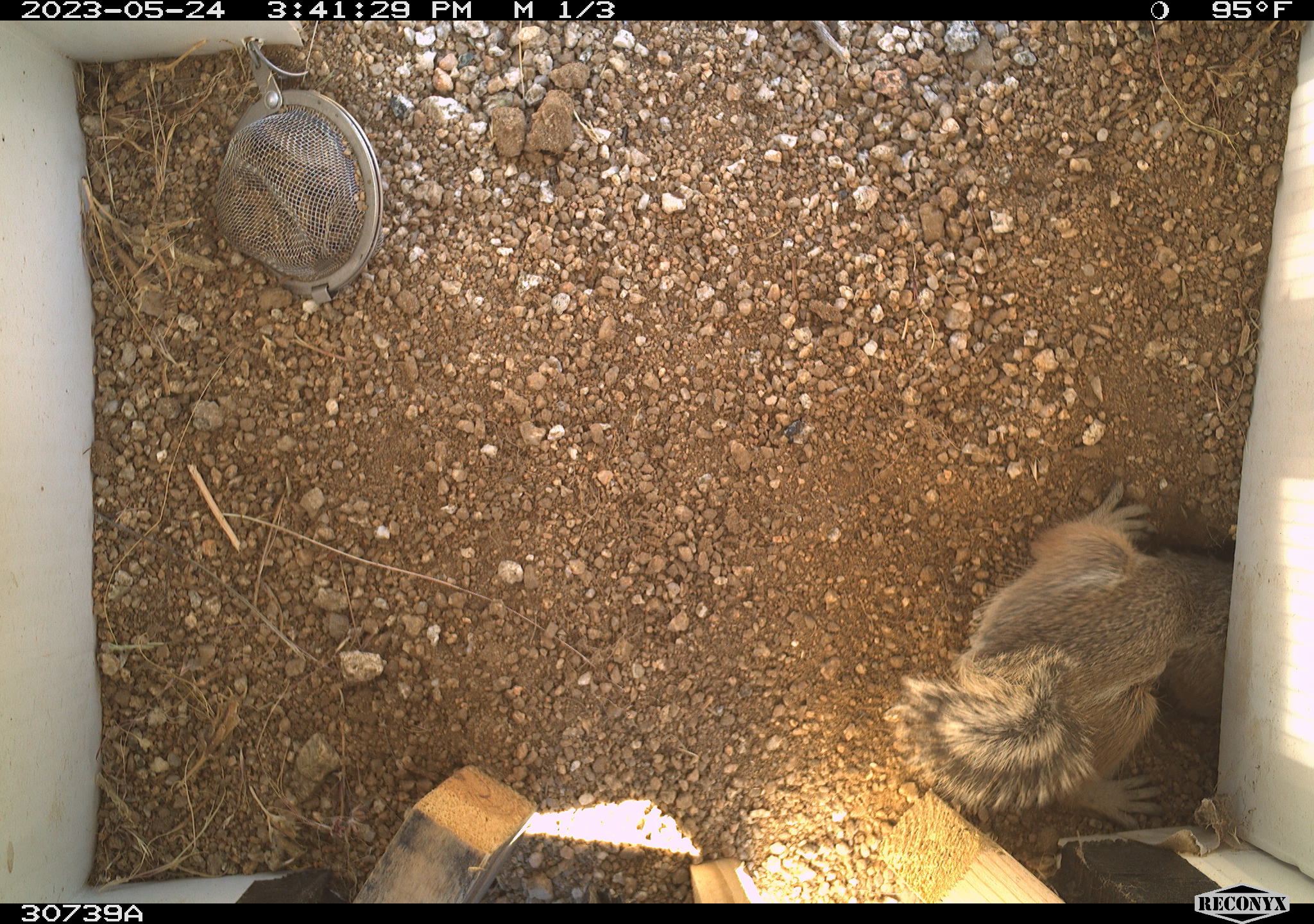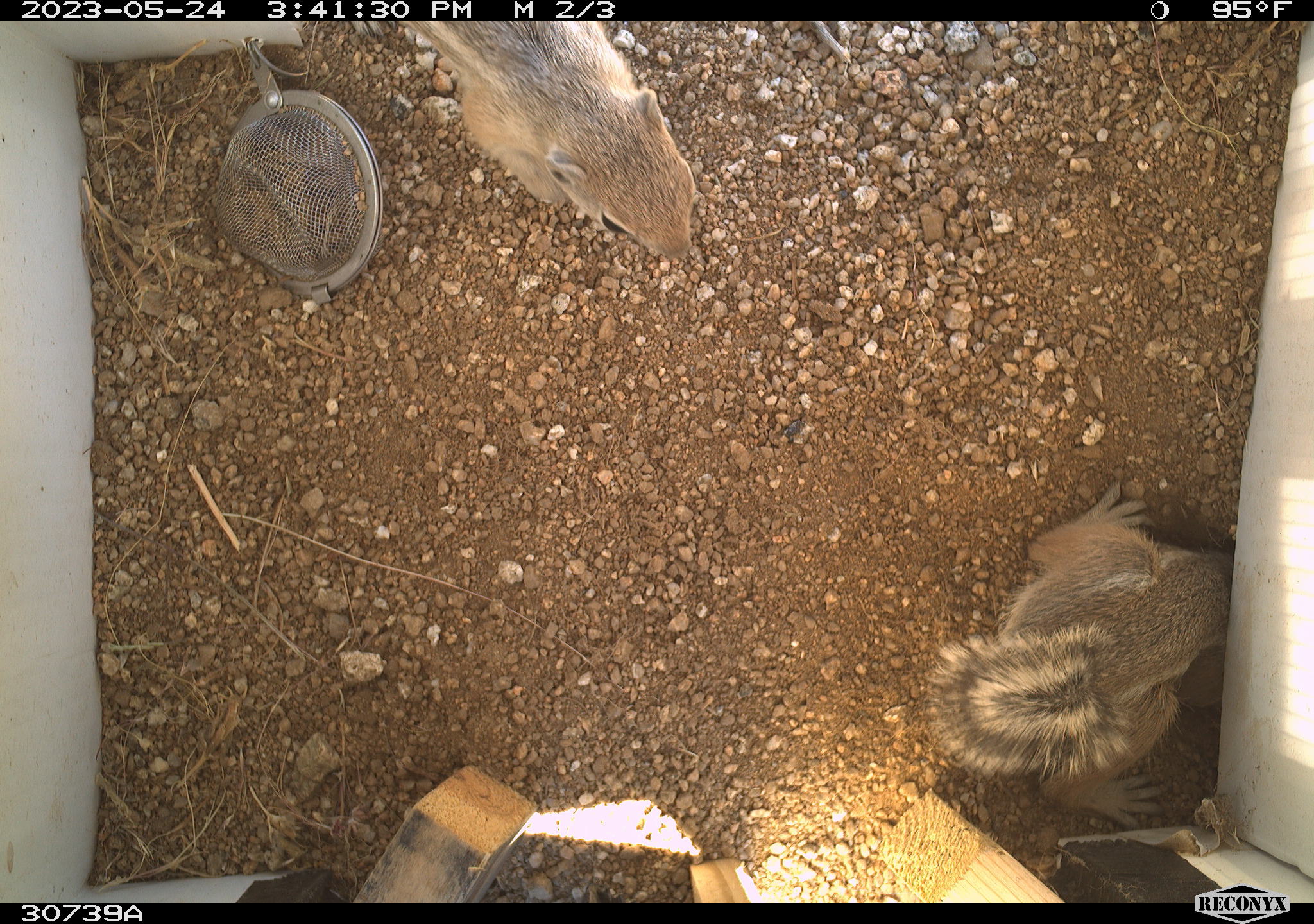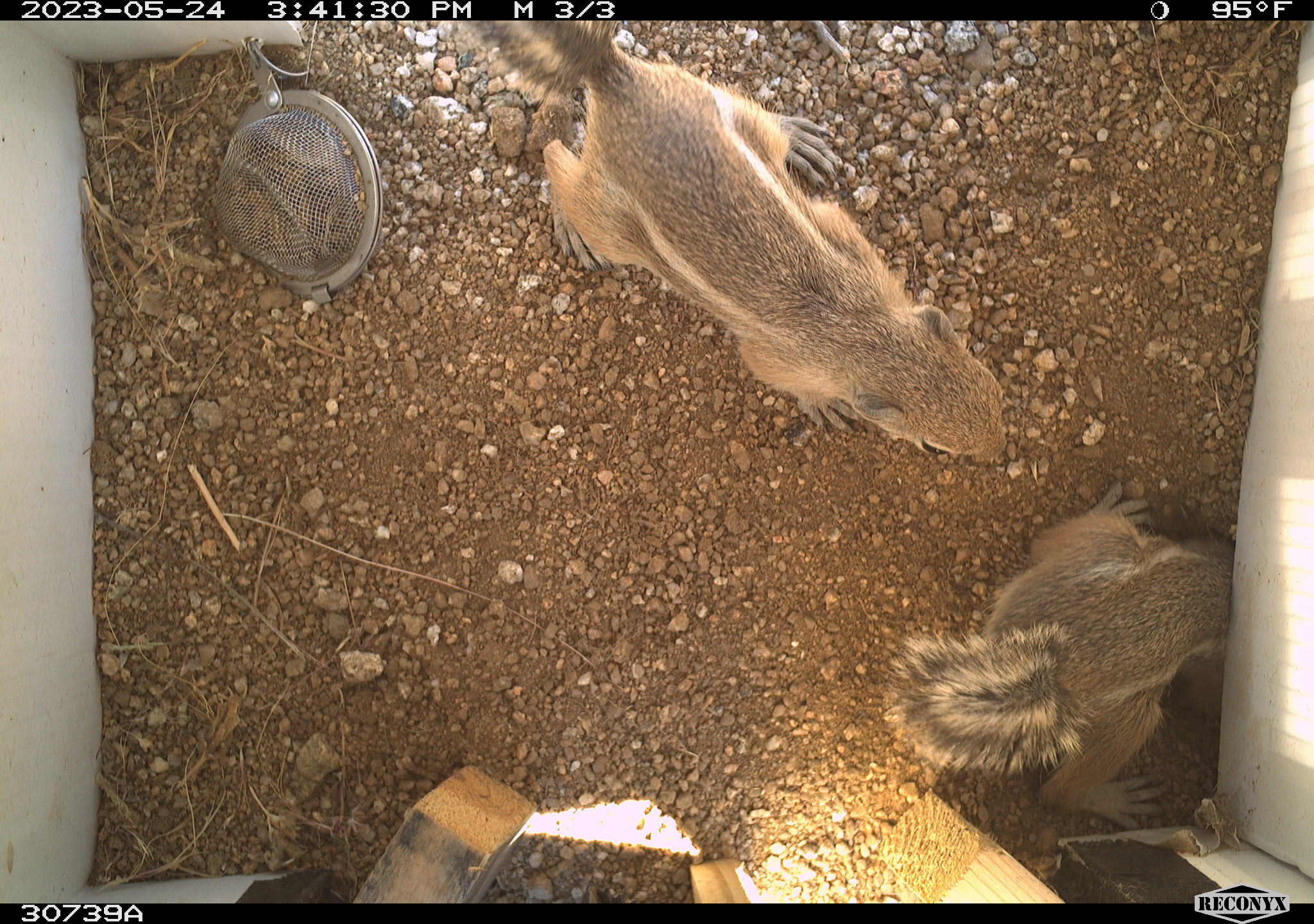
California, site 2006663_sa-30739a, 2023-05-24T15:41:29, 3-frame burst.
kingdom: Animalia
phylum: Chordata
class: Mammalia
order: Rodentia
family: Sciuridae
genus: Ammospermophilus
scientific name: Ammospermophilus leucurus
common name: white-tailed antelope squirrel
White-tailed antelope squirrel (Ammospermophilus leucurus).